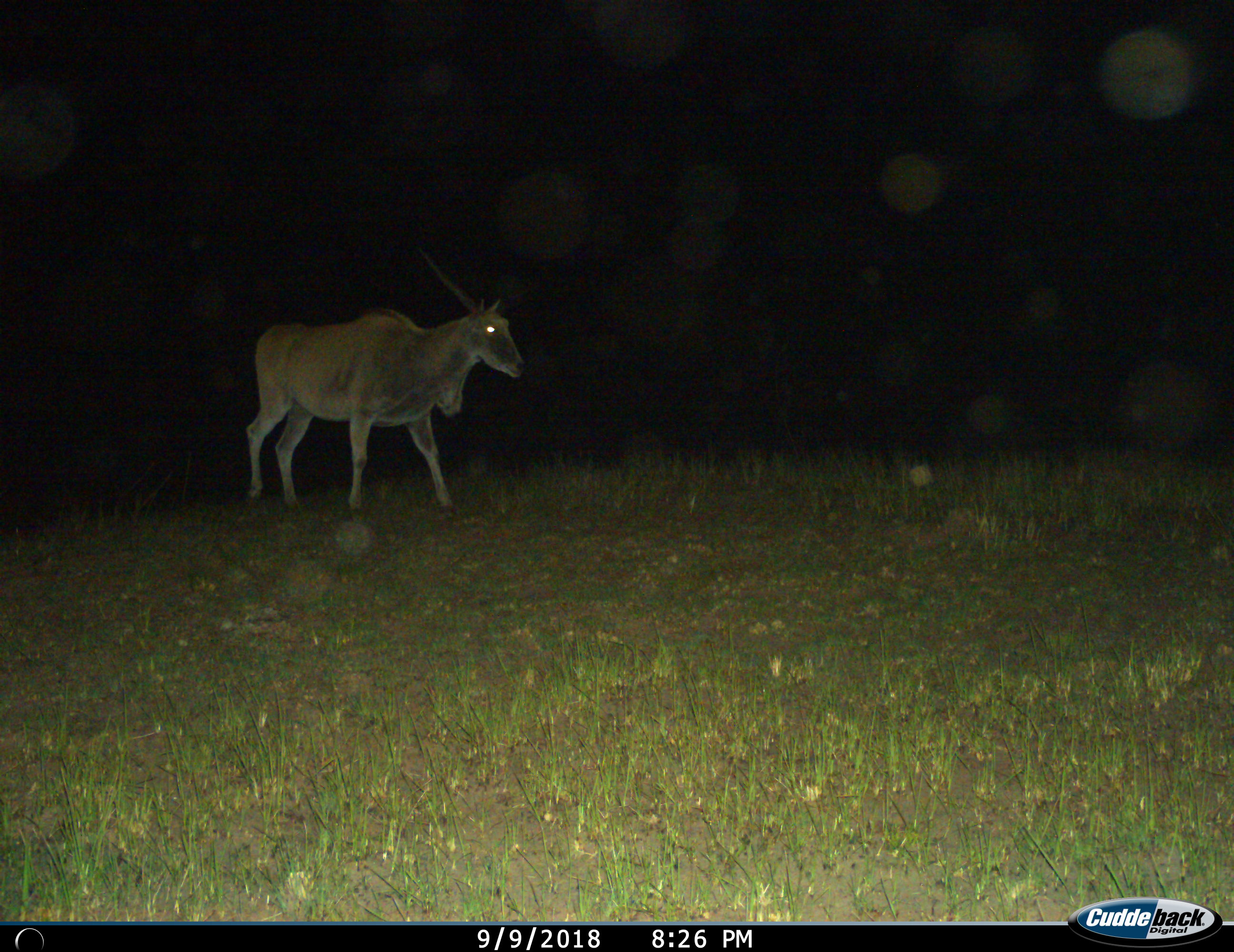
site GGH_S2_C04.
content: unidentified animal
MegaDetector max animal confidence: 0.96